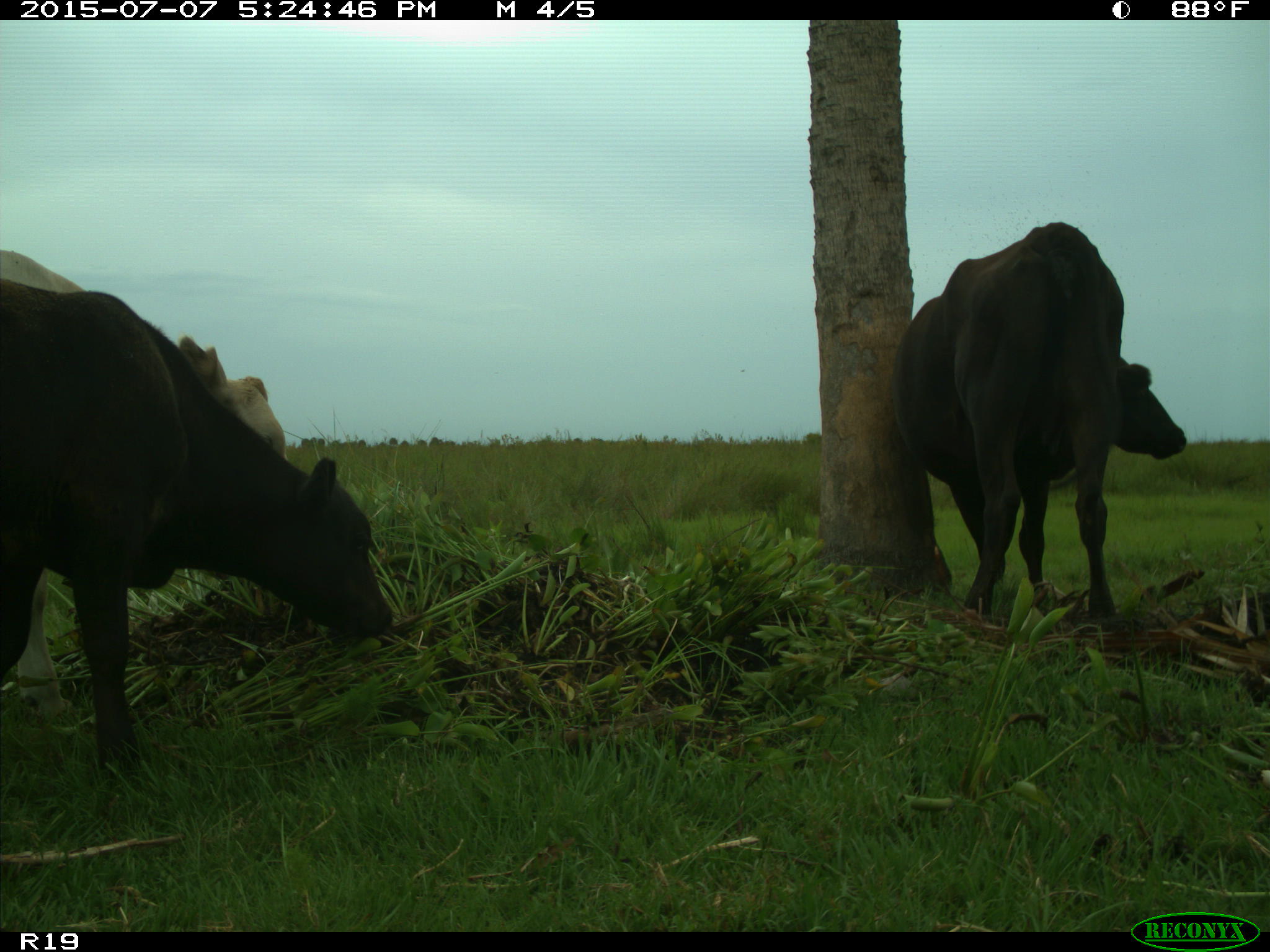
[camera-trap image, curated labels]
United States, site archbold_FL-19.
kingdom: Animalia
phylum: Chordata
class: Mammalia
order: Artiodactyla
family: Bovidae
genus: Bos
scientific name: Bos taurus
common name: domestic cow